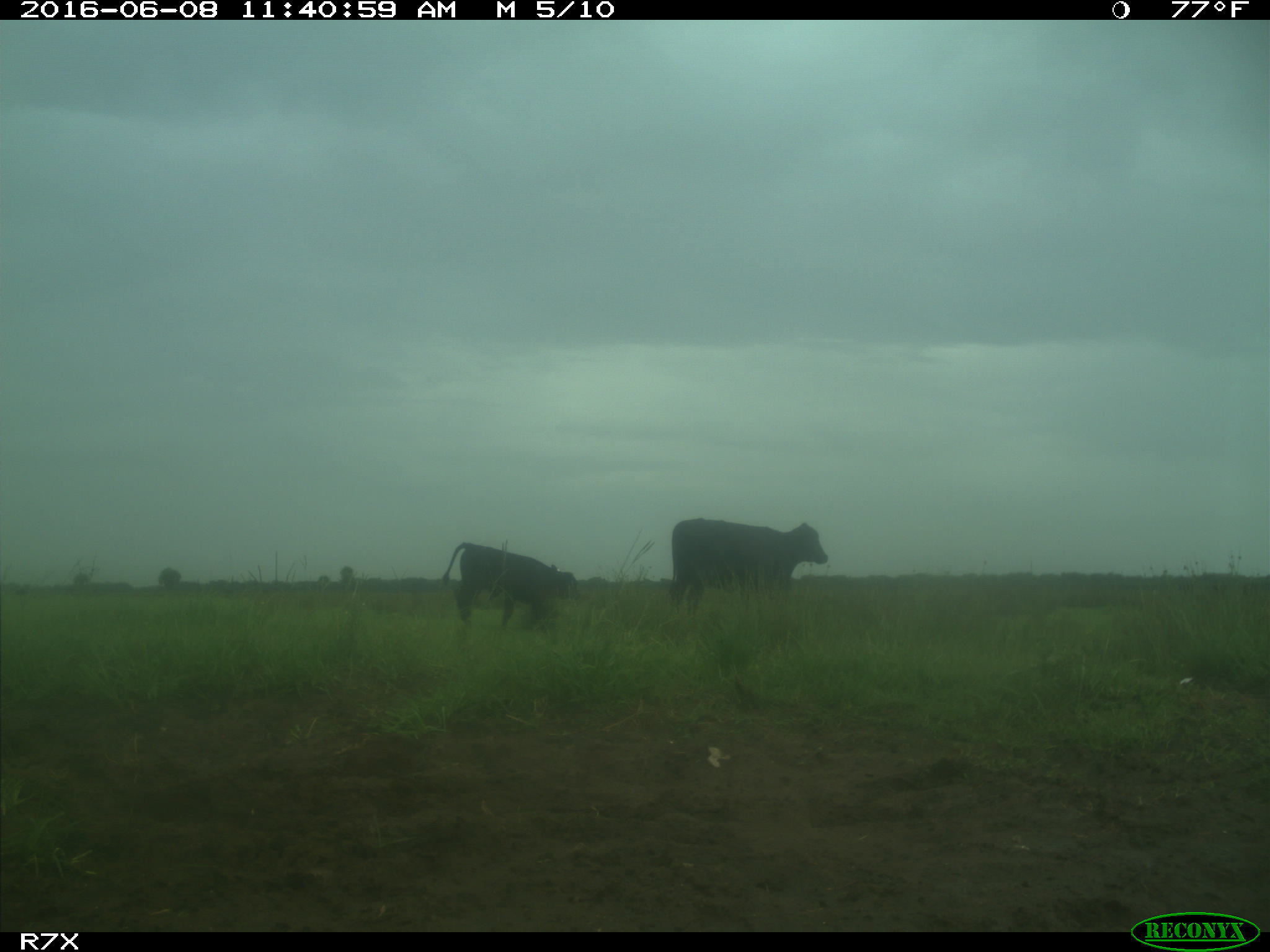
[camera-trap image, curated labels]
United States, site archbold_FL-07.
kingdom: Animalia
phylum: Chordata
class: Mammalia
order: Artiodactyla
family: Bovidae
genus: Bos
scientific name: Bos taurus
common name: domestic cow